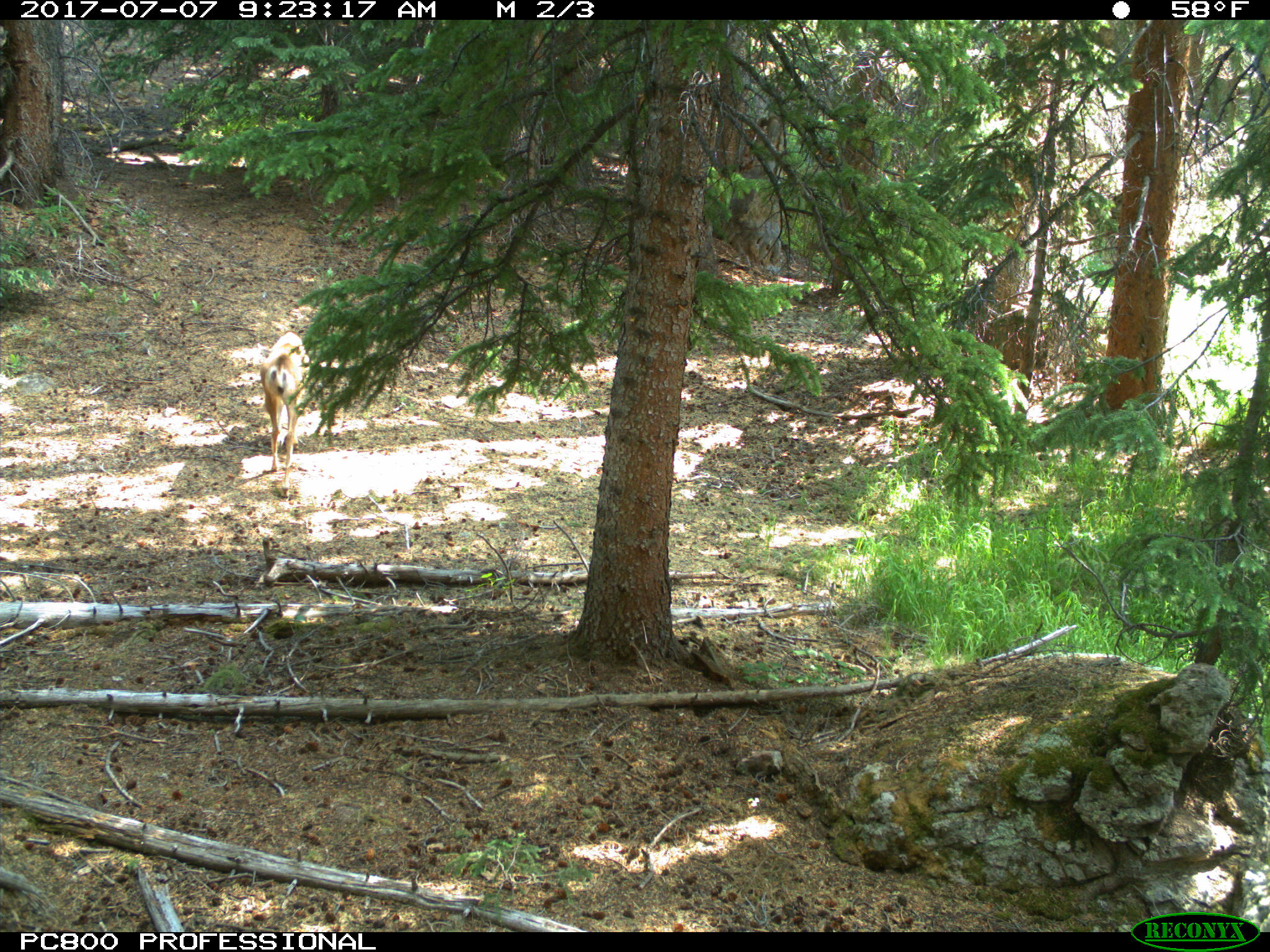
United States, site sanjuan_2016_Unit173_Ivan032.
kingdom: Animalia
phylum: Chordata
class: Mammalia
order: Artiodactyla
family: Cervidae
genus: Odocoileus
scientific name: Odocoileus hemionus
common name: mule deer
Odocoileus hemionus (mule deer).